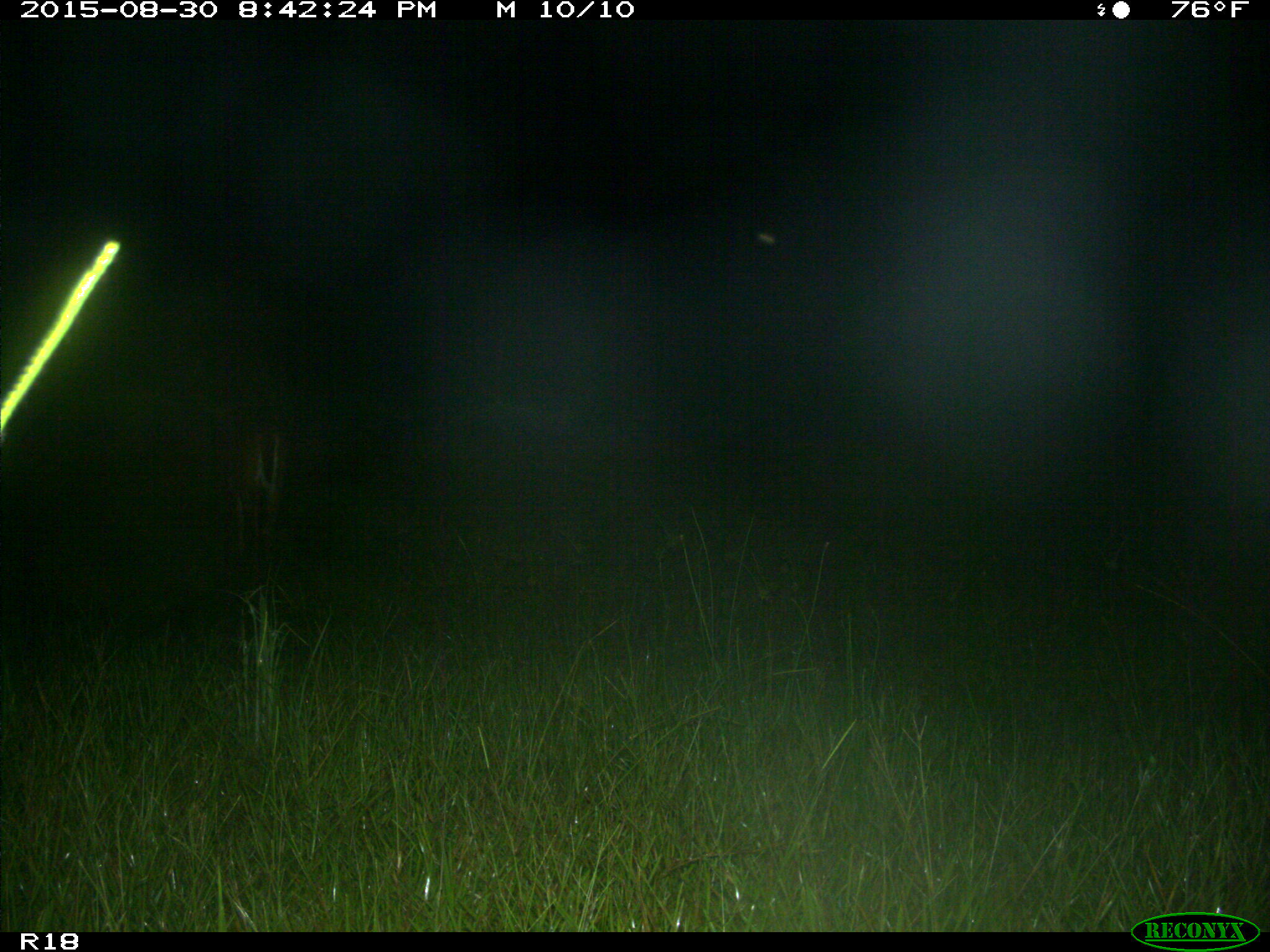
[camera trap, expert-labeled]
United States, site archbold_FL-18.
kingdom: Animalia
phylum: Chordata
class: Mammalia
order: Artiodactyla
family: Cervidae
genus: Odocoileus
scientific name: Odocoileus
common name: deer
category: unidentified deer